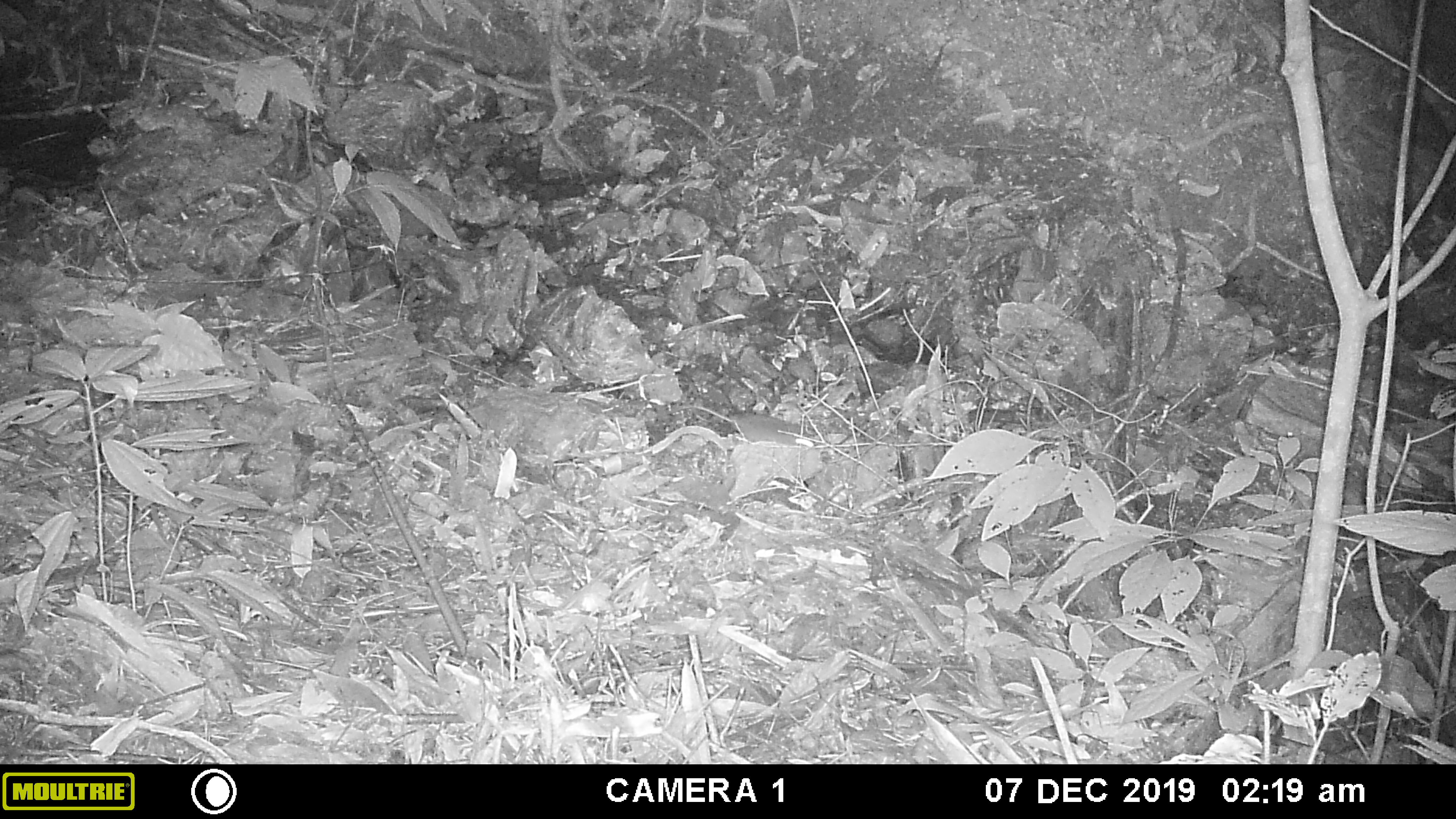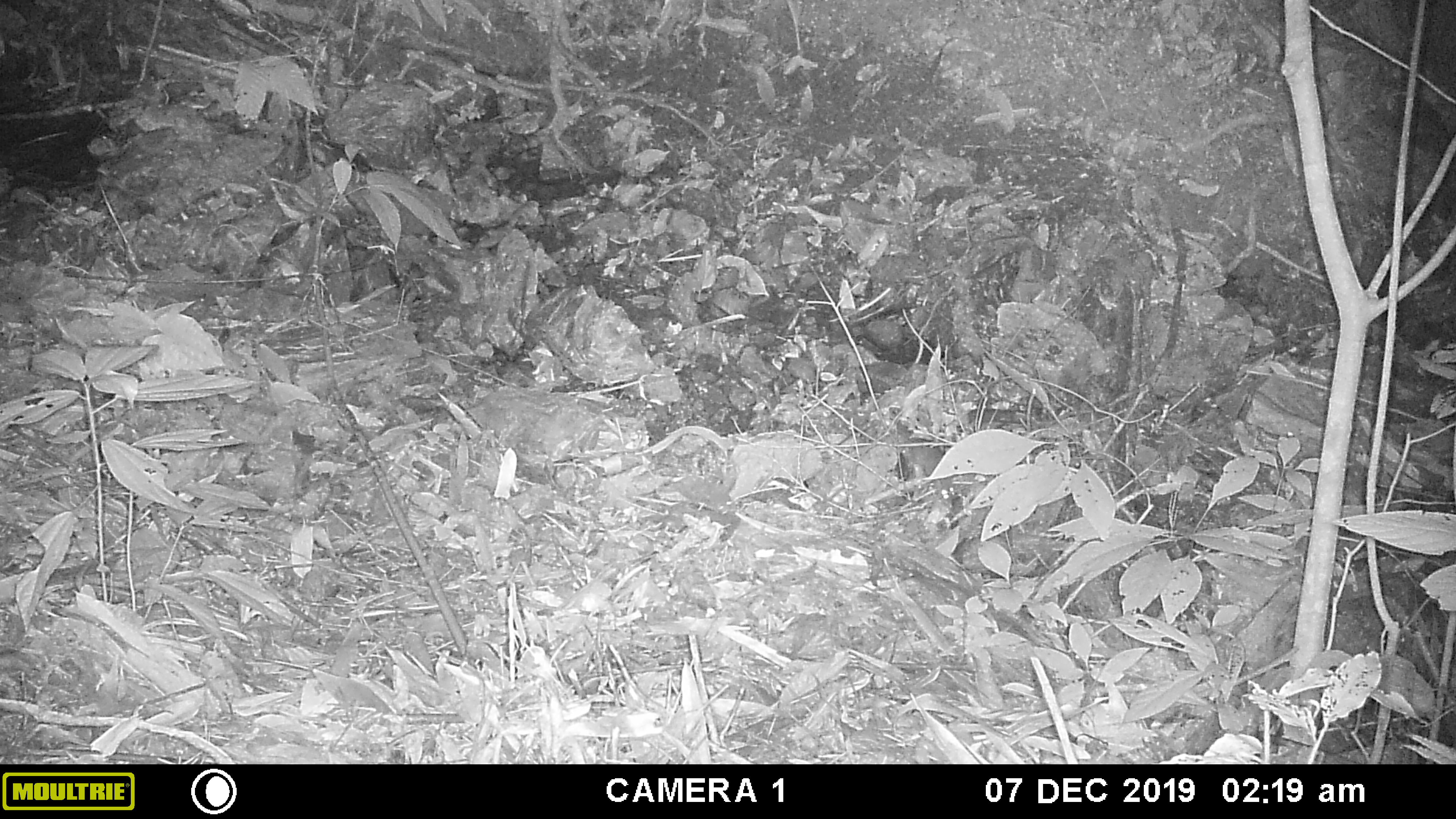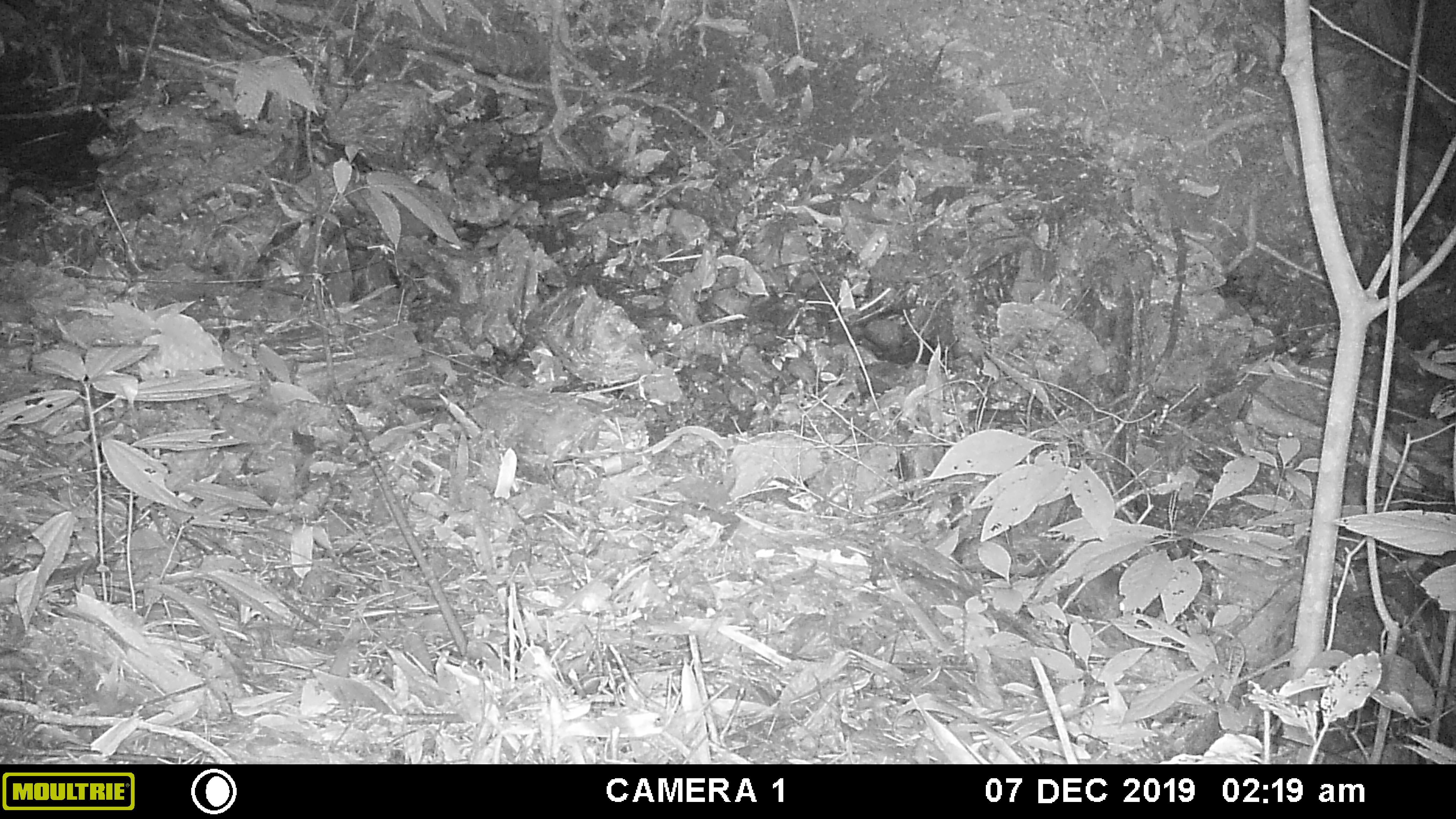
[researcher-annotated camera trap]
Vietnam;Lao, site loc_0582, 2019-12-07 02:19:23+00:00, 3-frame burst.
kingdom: Animalia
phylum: Chordata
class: Mammalia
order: Rodentia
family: Muridae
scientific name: Muridae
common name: old-world mice and rats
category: unidentified murid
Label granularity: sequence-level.